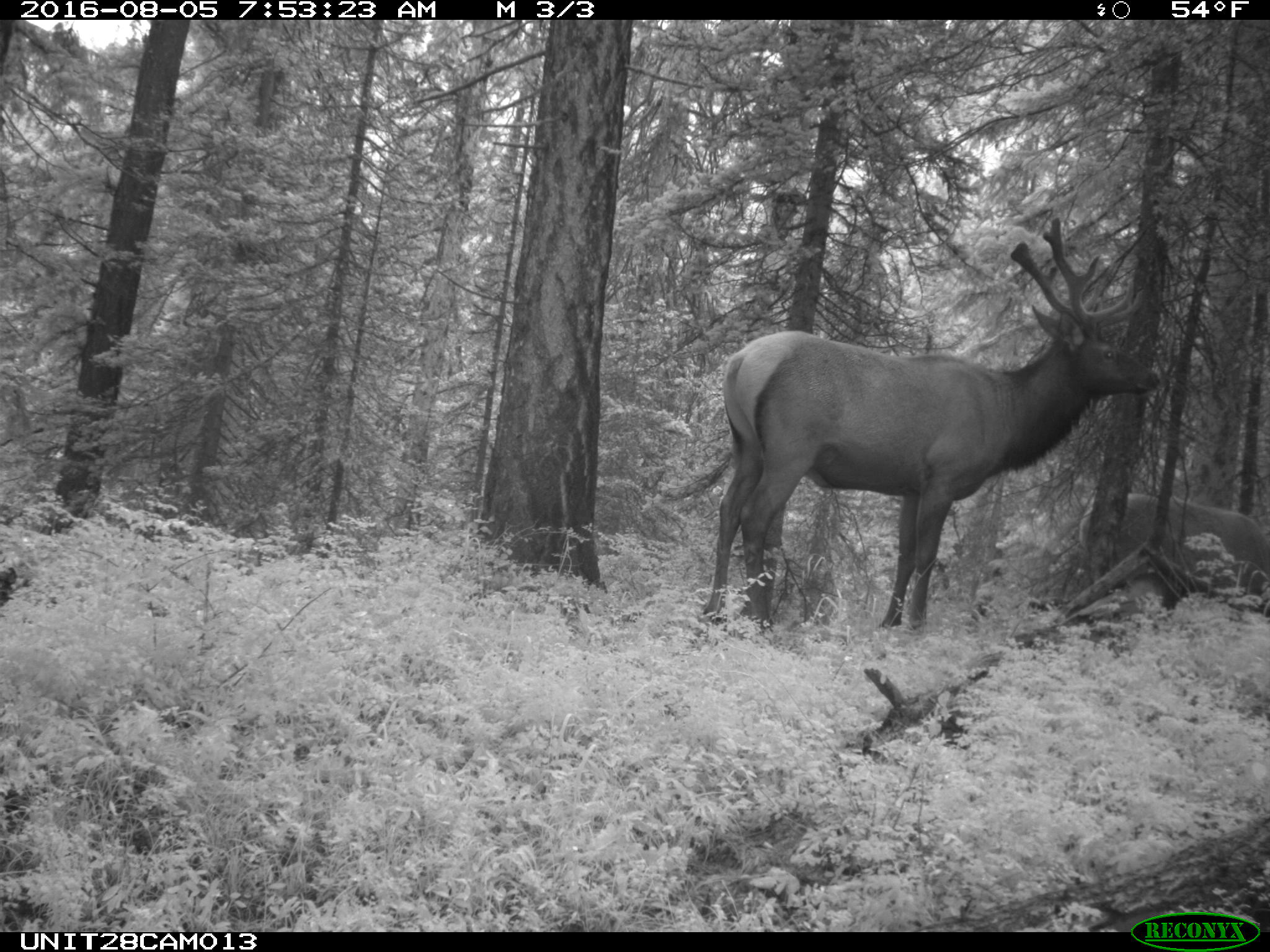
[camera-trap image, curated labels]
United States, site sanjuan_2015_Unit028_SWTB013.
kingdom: Animalia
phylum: Chordata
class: Mammalia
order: Artiodactyla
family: Cervidae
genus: Cervus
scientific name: Cervus elaphus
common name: red deer